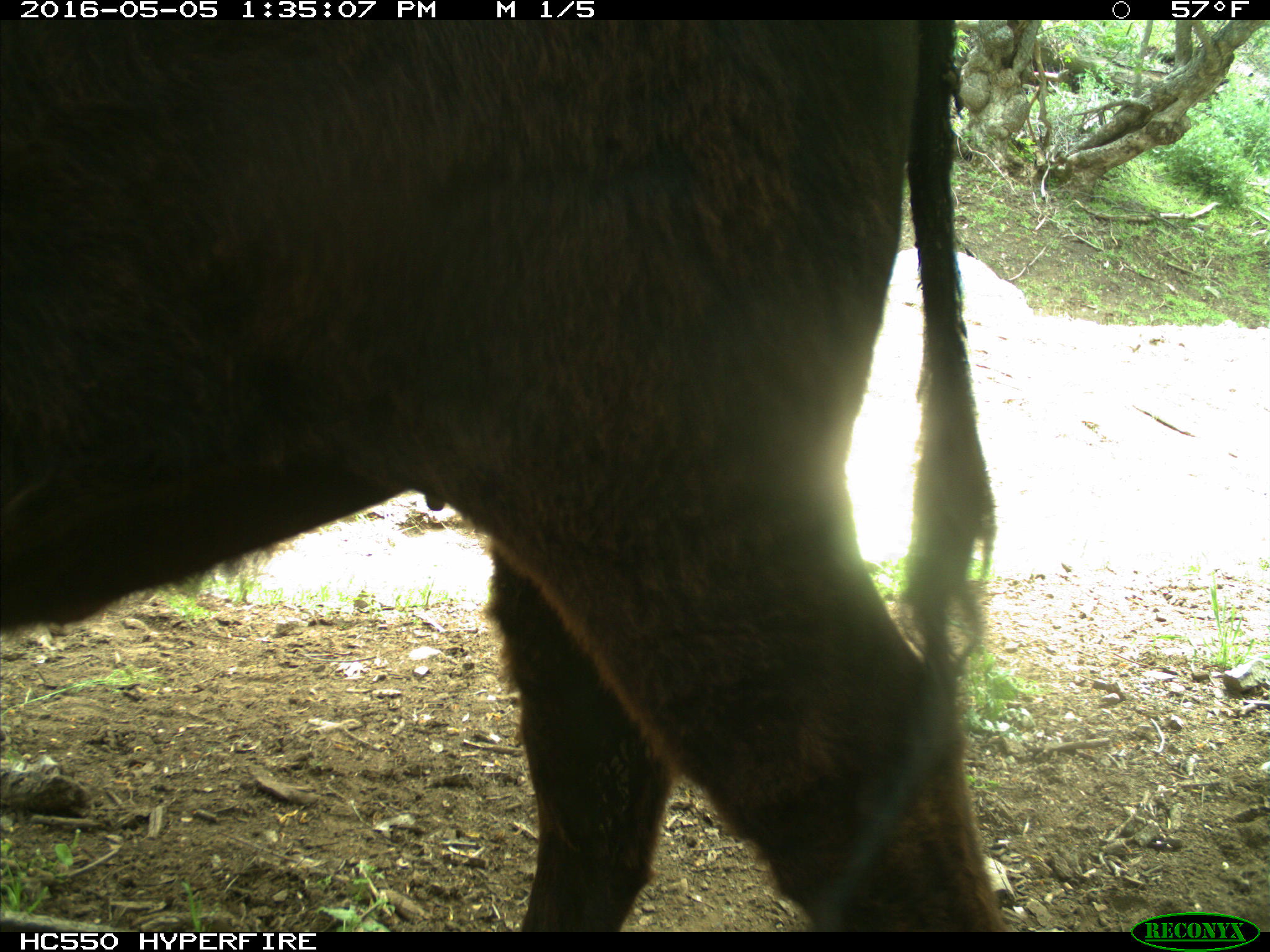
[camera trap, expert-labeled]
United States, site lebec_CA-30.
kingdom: Animalia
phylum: Chordata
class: Mammalia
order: Artiodactyla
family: Bovidae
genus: Bos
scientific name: Bos taurus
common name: domestic cow